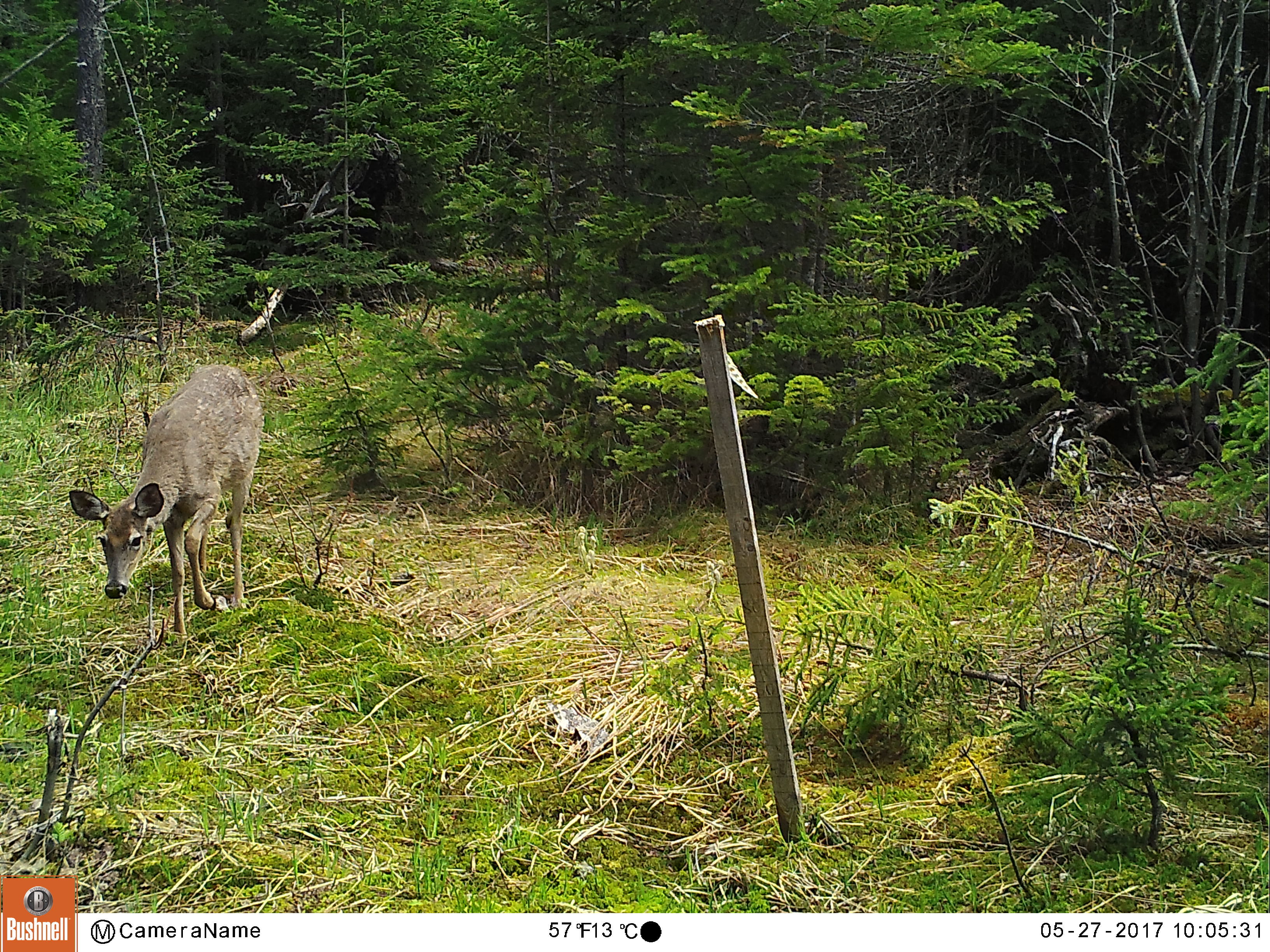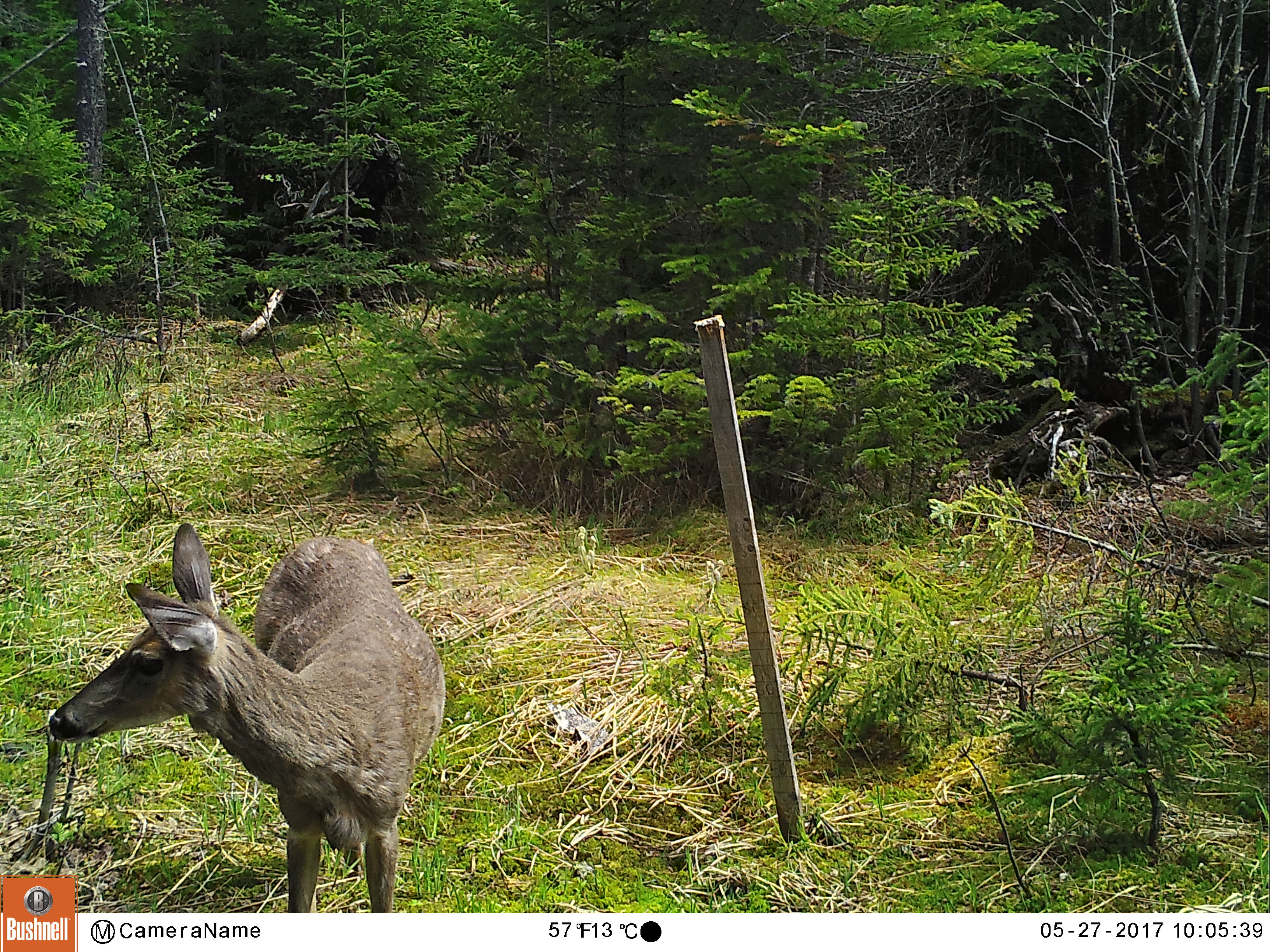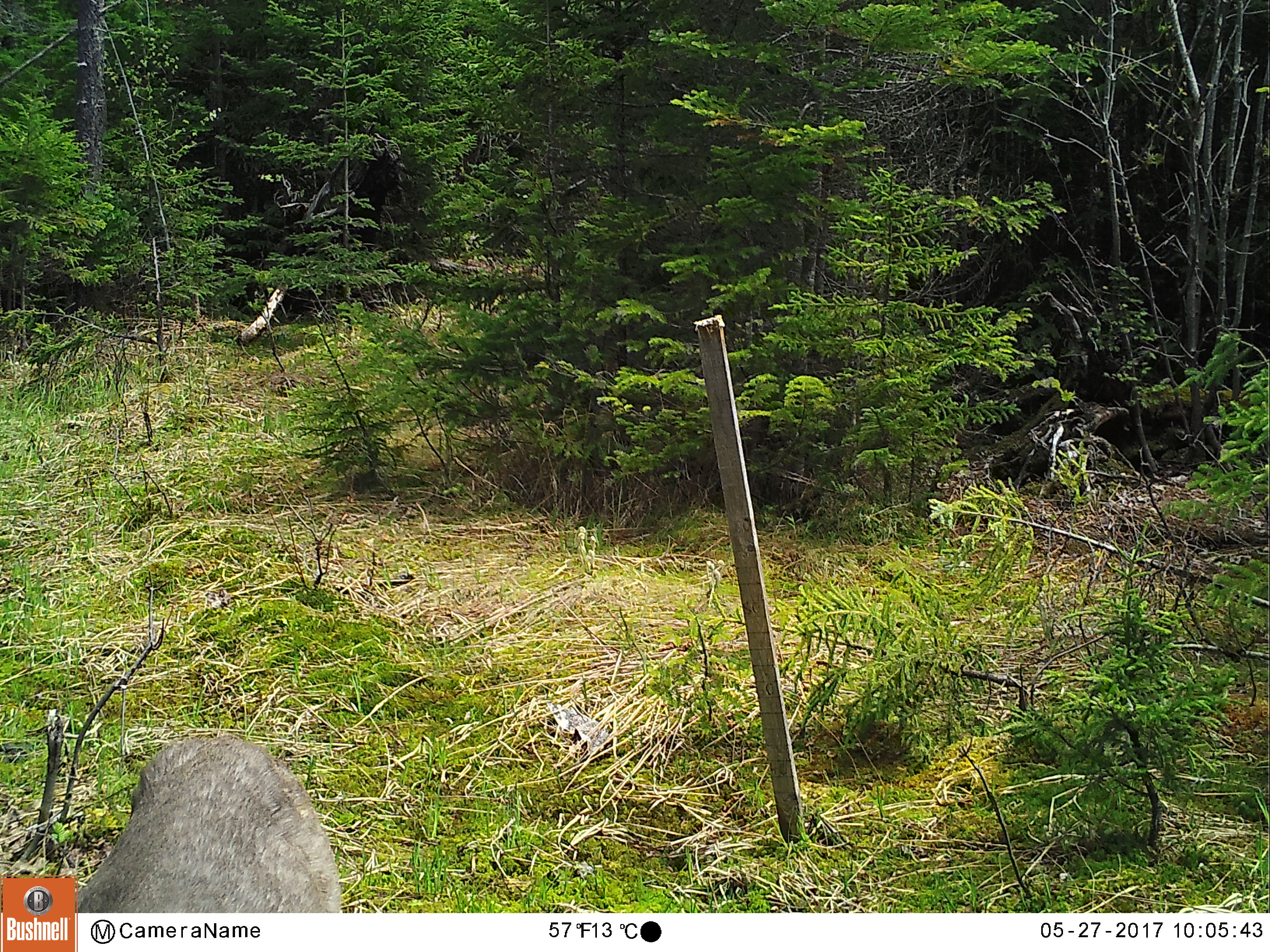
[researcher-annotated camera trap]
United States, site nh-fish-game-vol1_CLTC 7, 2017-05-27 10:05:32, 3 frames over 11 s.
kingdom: Animalia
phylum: Chordata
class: Mammalia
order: Artiodactyla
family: Cervidae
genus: Odocoileus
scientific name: Odocoileus virginianus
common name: white-tailed deer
White-tailed deer (Odocoileus virginianus).